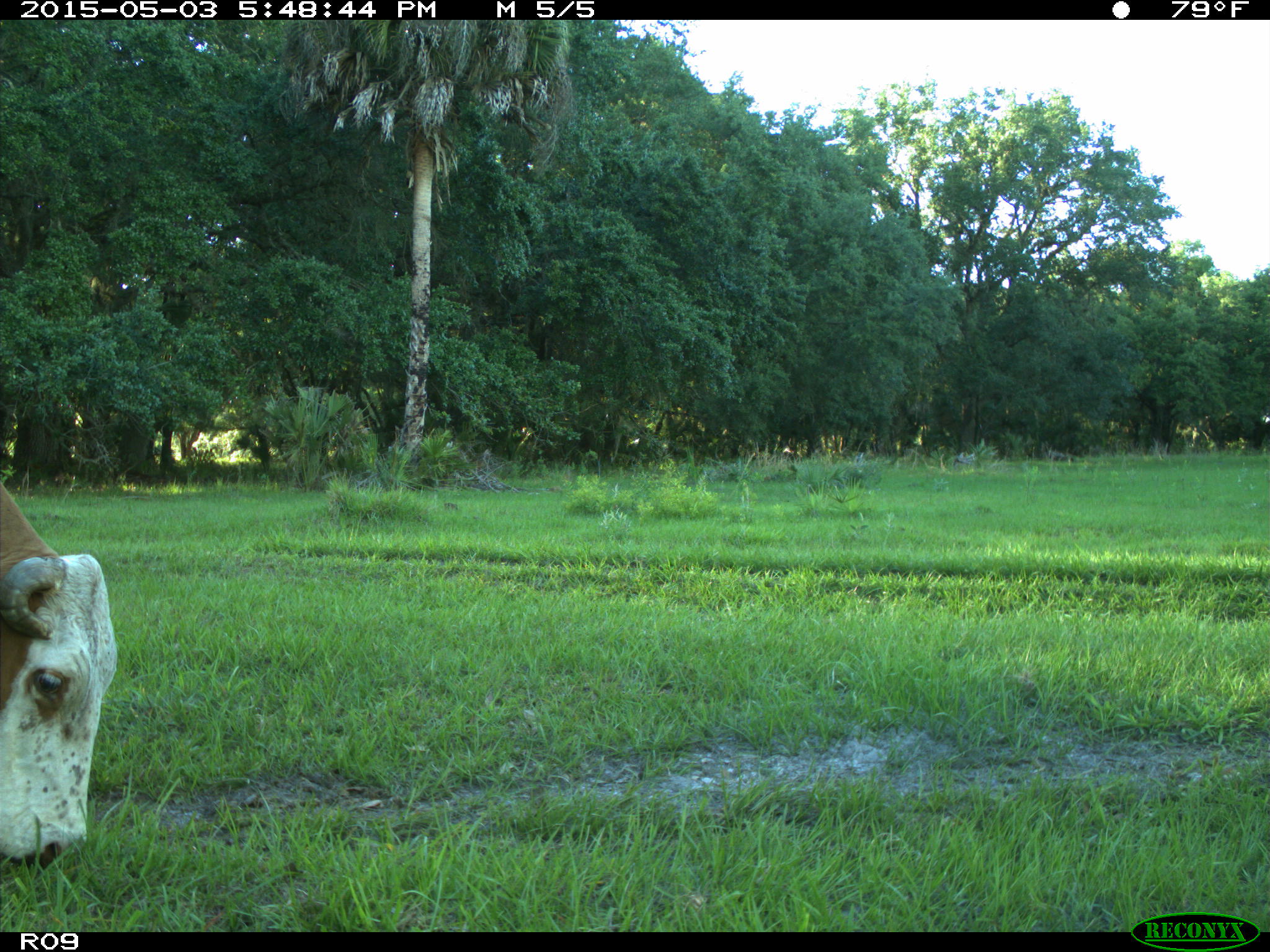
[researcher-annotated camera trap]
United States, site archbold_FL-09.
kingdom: Animalia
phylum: Chordata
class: Mammalia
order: Artiodactyla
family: Bovidae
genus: Bos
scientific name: Bos taurus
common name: domestic cow